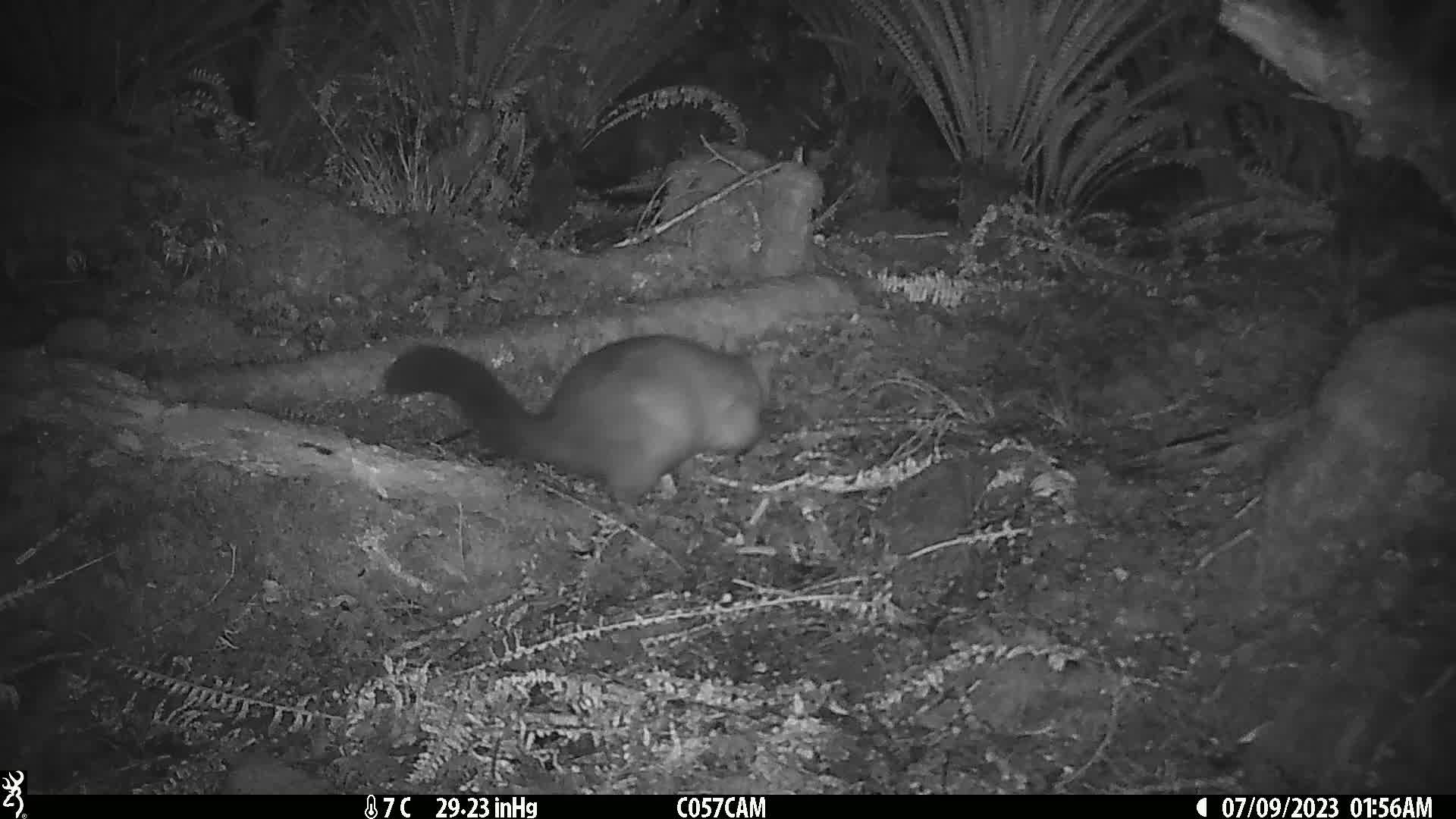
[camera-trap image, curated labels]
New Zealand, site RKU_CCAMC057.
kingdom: Animalia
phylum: Chordata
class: Mammalia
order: Diprotodontia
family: Phalangeridae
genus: Trichosurus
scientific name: Trichosurus vulpecula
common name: common brushtail possum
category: possum